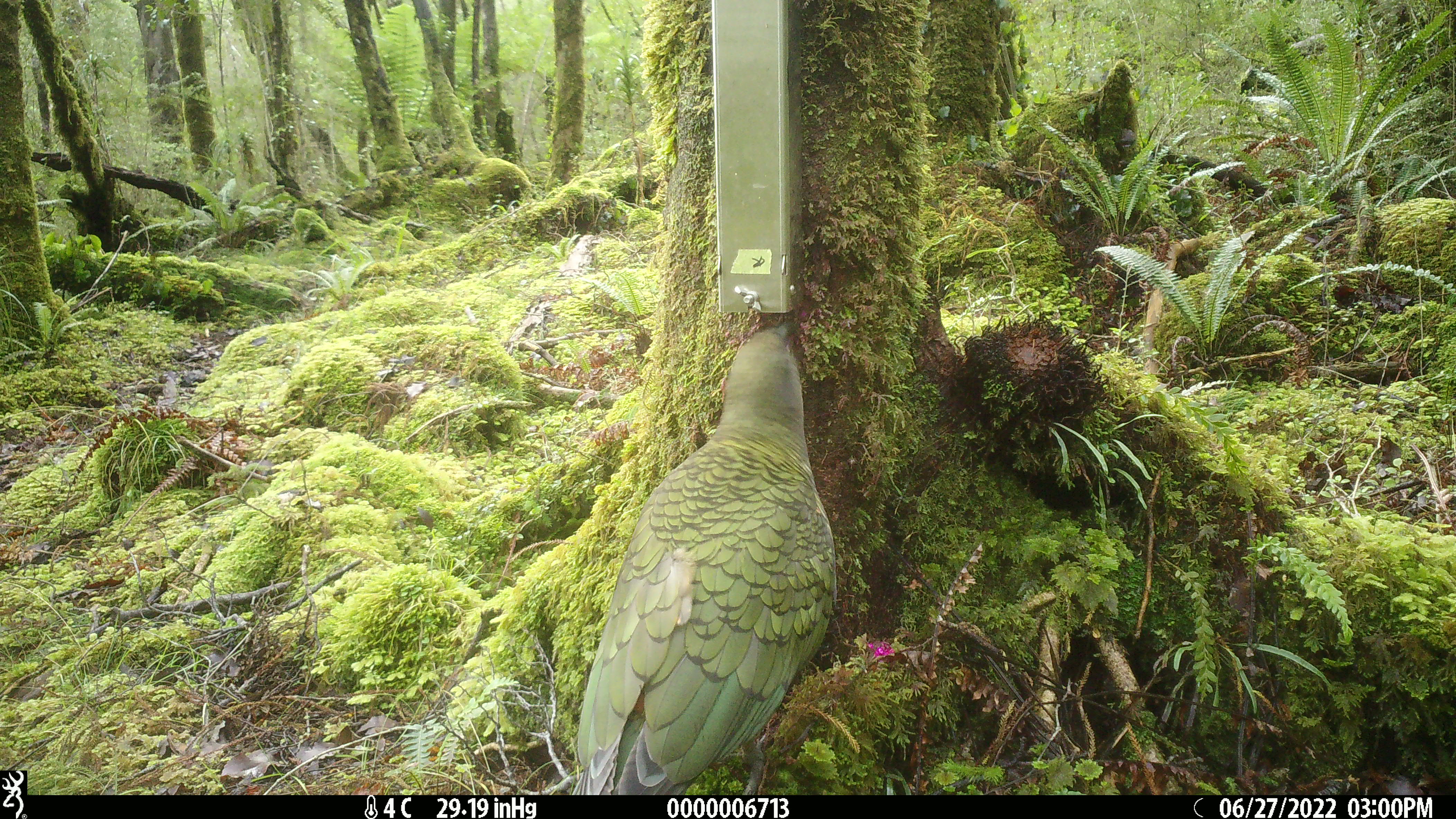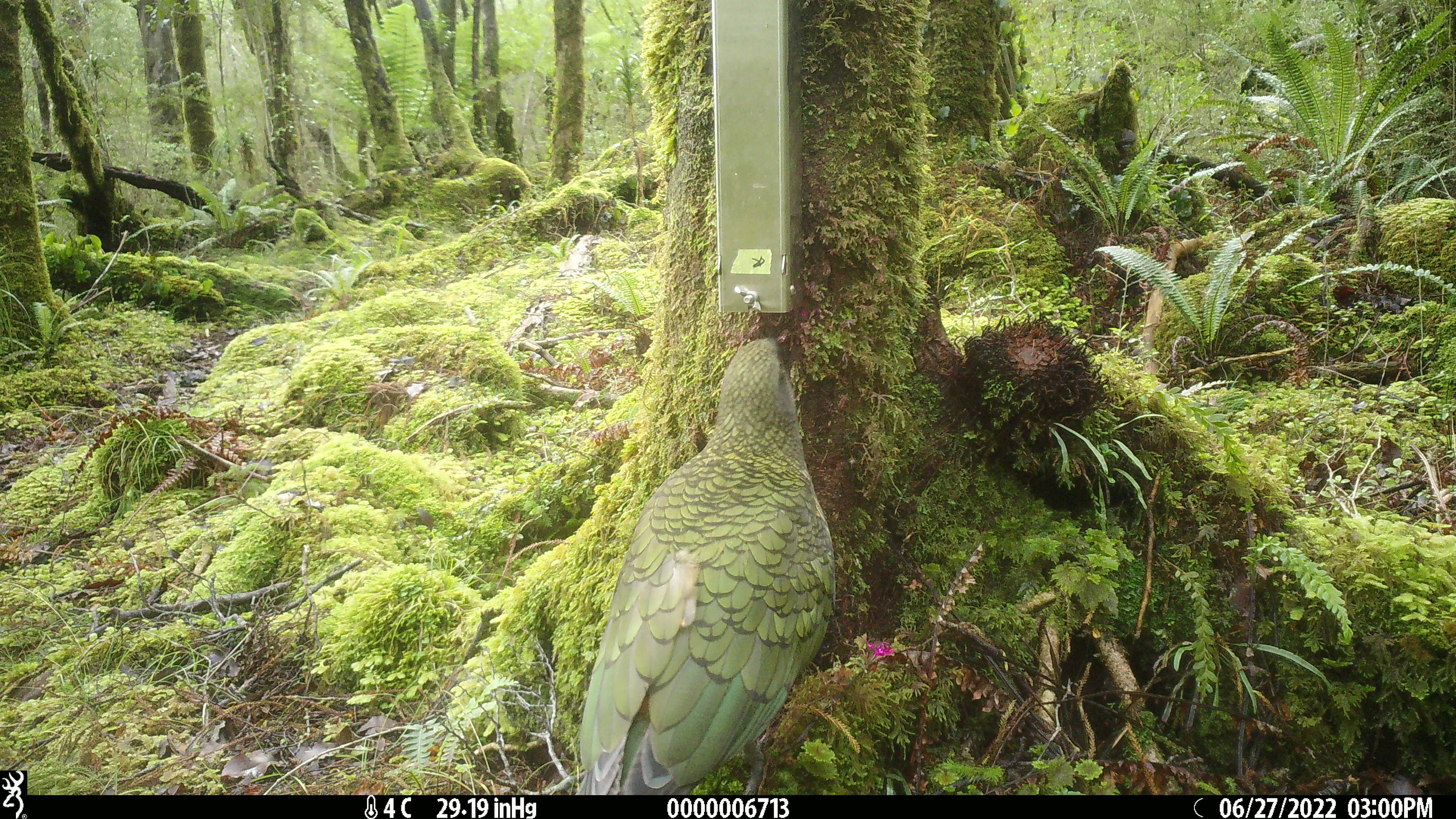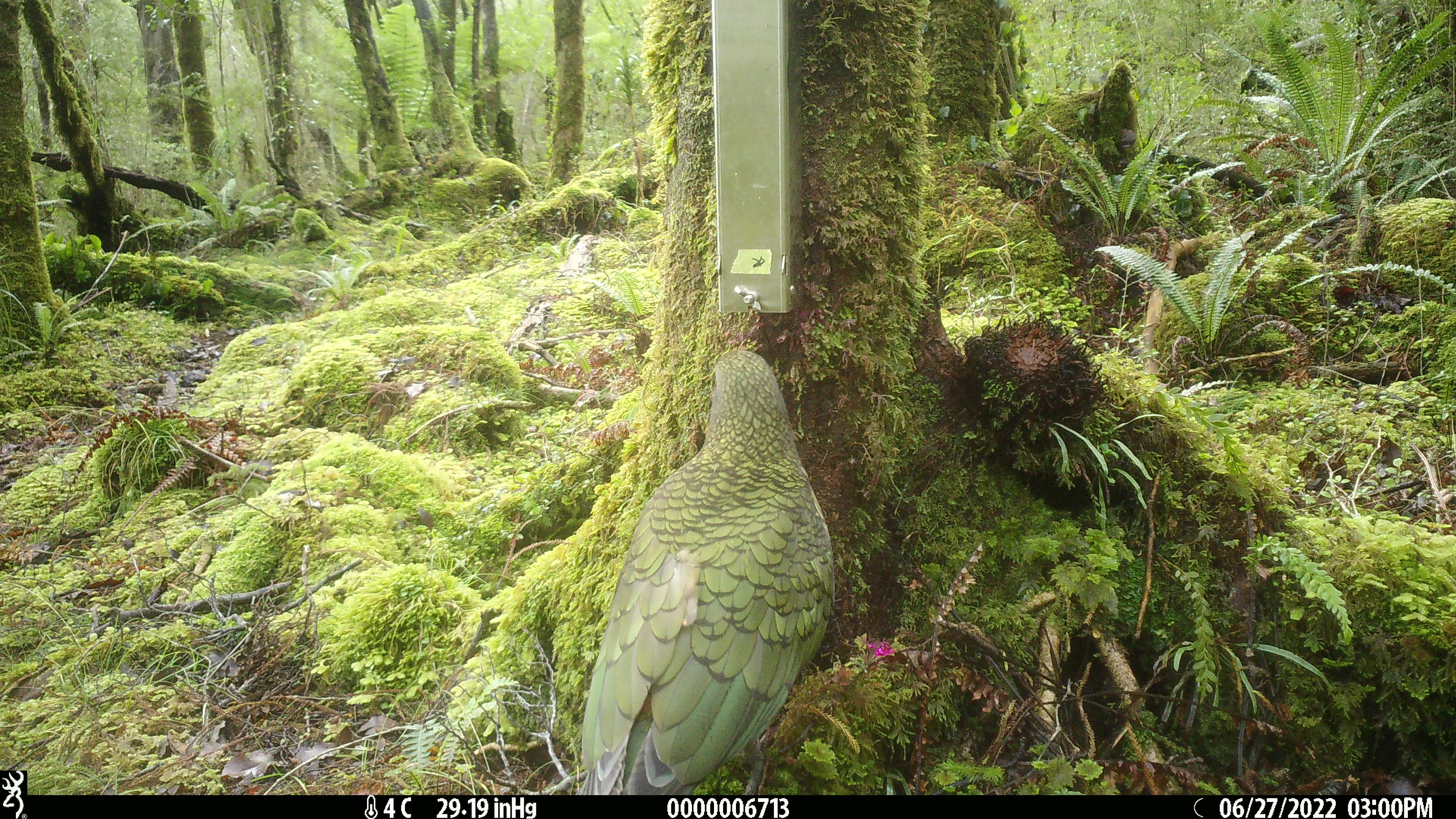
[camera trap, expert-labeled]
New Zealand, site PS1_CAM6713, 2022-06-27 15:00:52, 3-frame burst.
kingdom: Animalia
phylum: Chordata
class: Aves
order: Psittaciformes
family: Strigopidae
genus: Nestor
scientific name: Nestor notabilis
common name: kea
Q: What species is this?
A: Kea (Nestor notabilis).